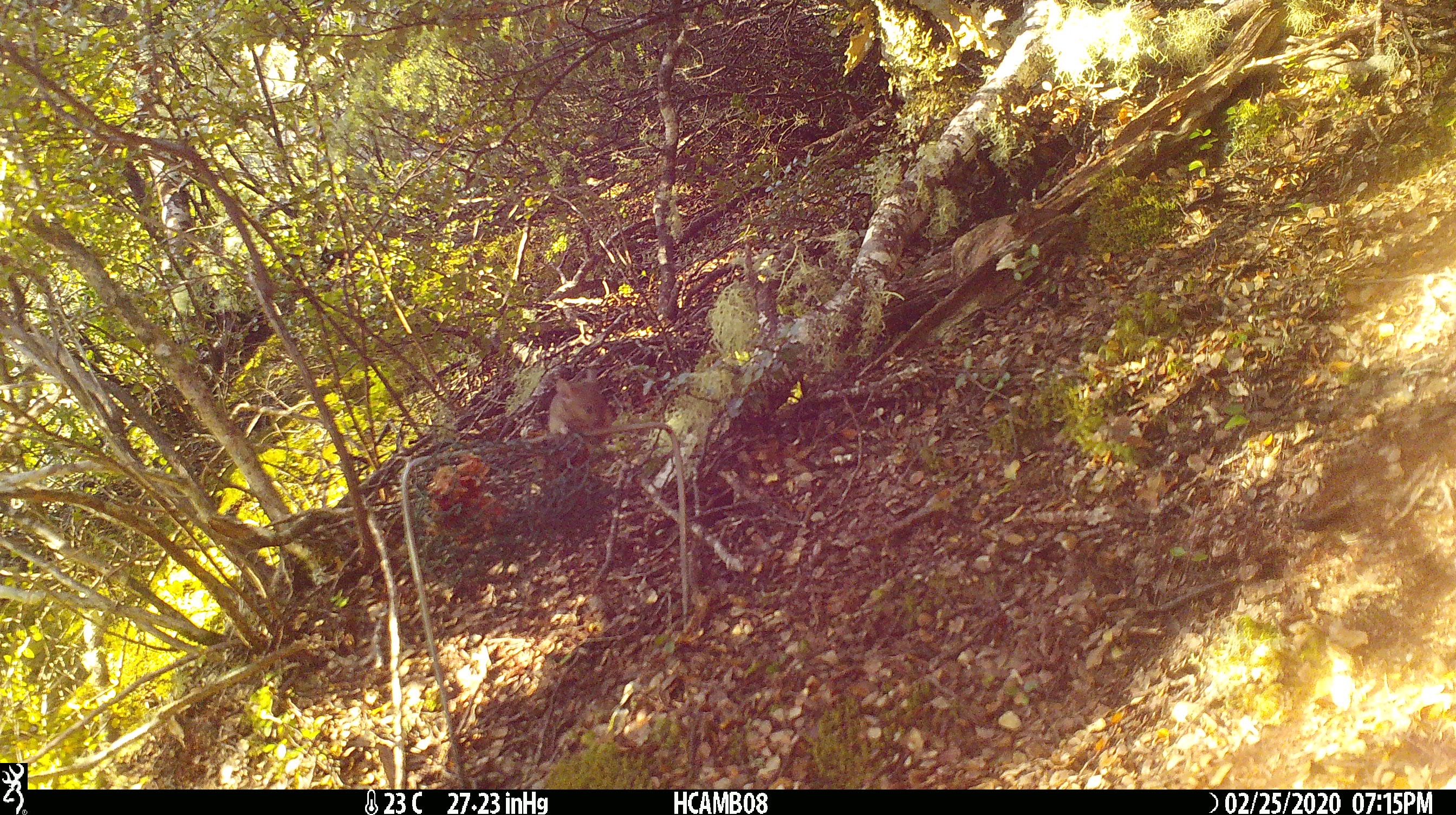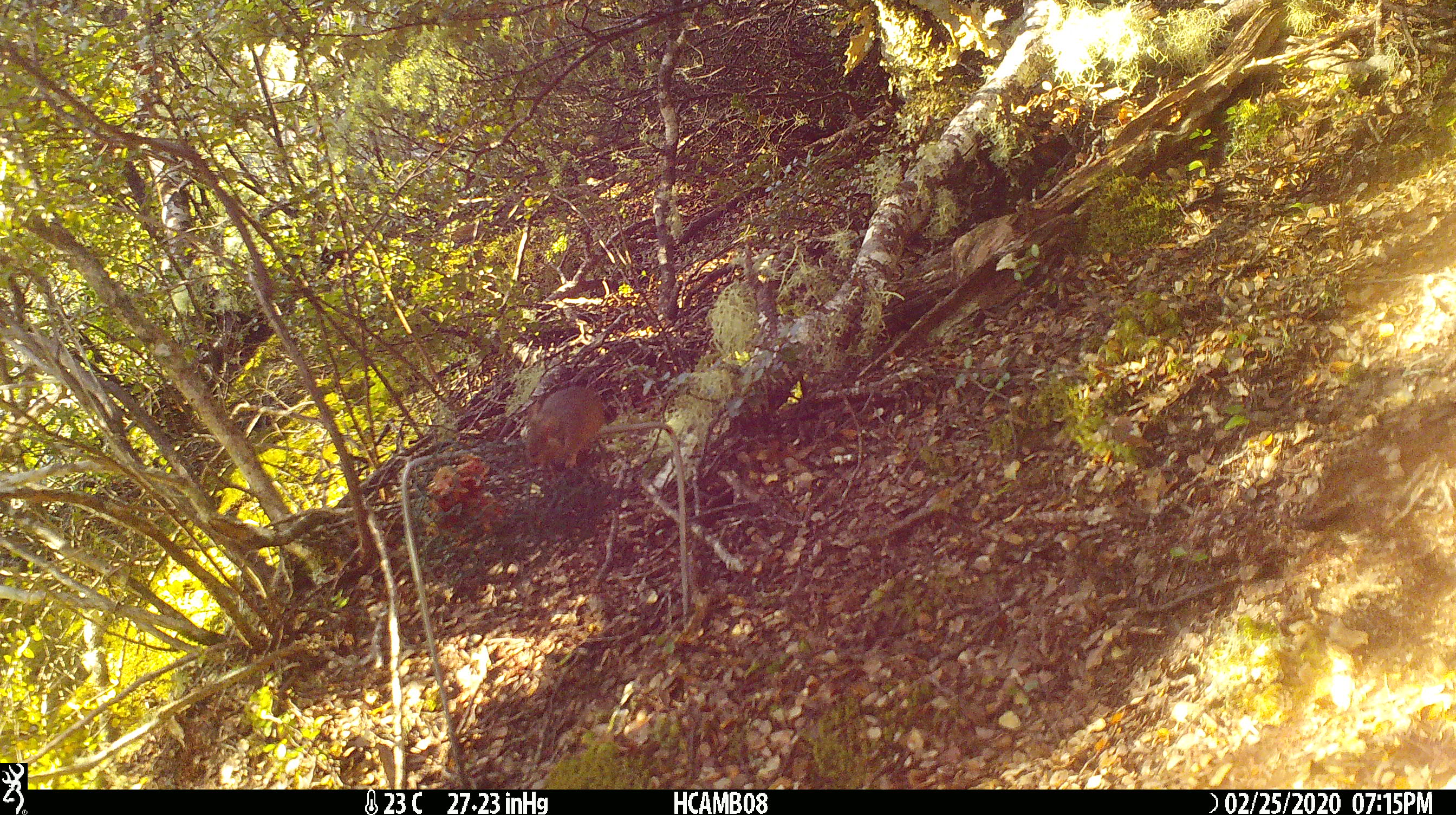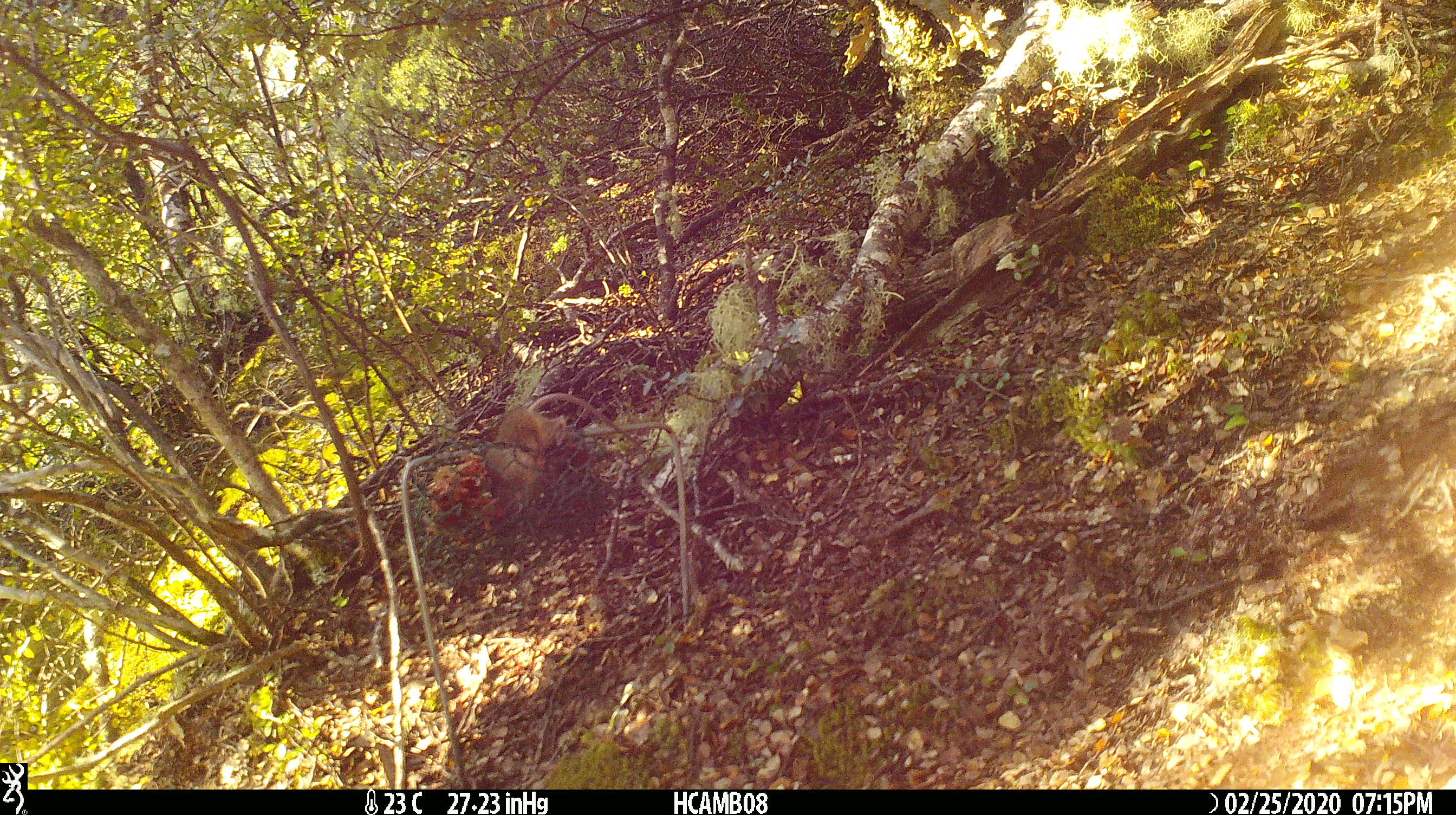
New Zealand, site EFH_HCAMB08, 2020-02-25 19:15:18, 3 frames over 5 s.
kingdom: Animalia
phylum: Chordata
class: Mammalia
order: Rodentia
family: Muridae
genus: Mus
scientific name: Mus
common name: mouse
Mouse (Mus).